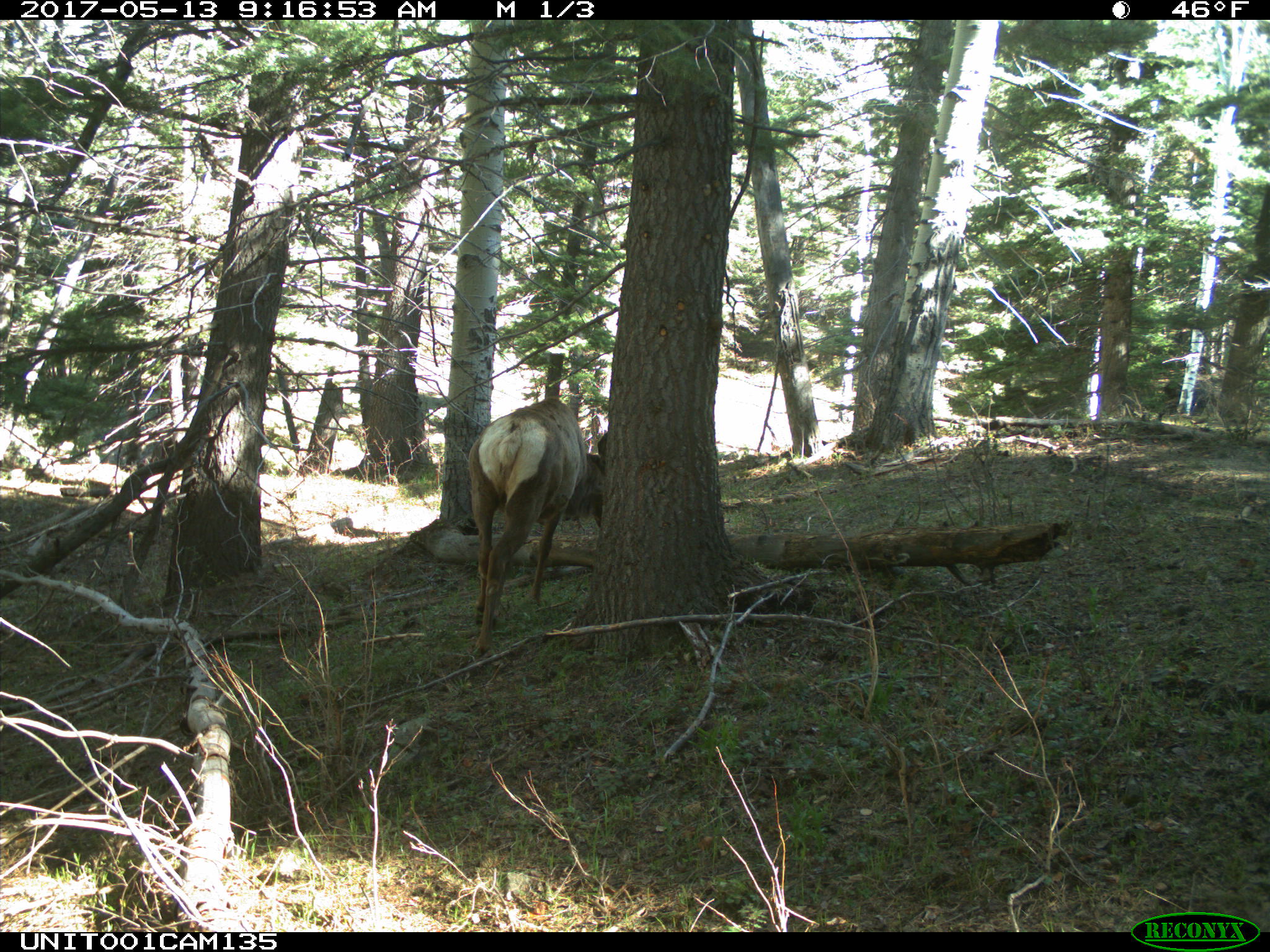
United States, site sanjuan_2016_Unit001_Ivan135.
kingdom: Animalia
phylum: Chordata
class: Mammalia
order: Artiodactyla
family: Cervidae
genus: Cervus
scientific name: Cervus elaphus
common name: red deer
Cervus elaphus (red deer).